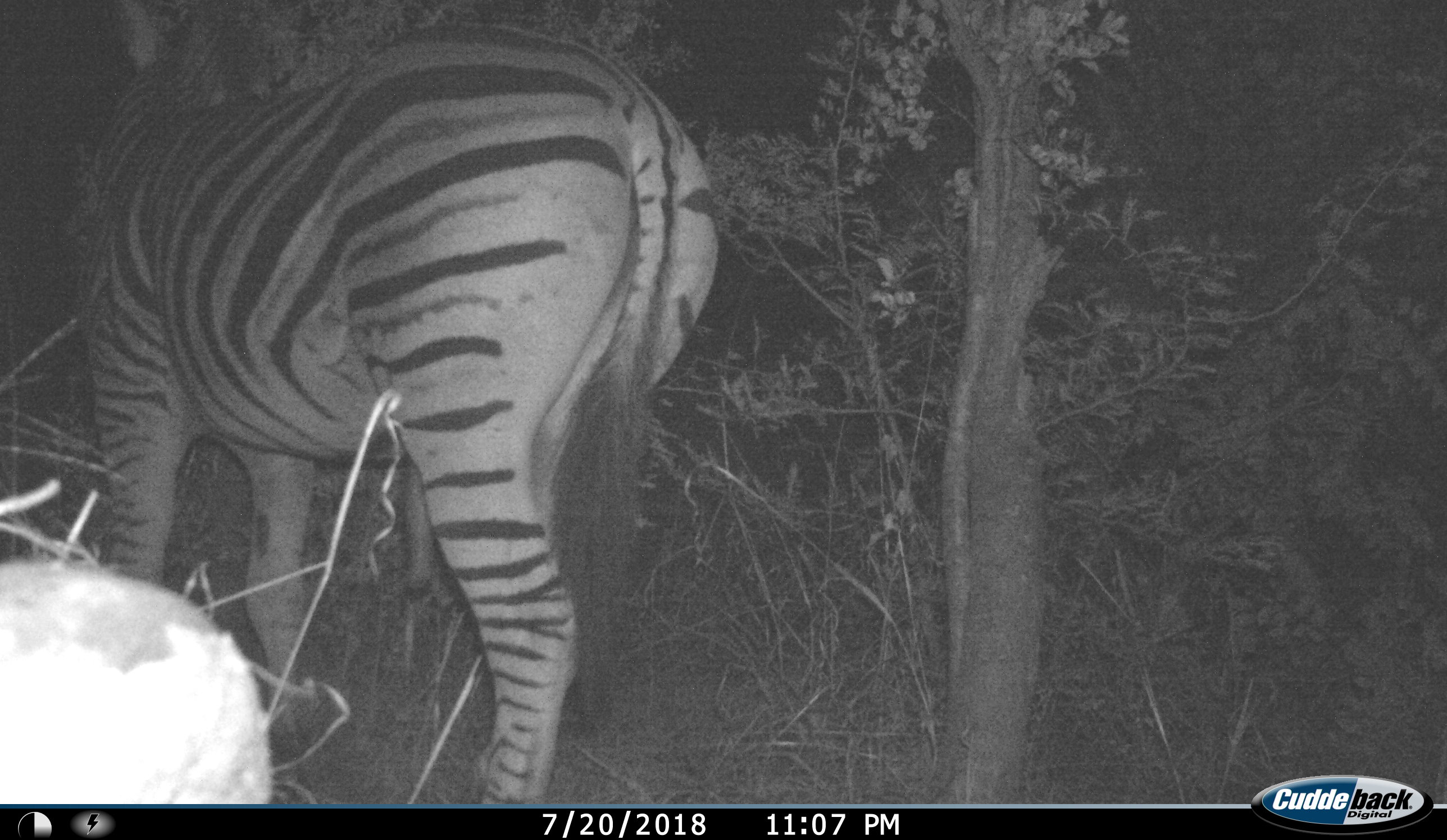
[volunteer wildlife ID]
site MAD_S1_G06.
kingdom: Animalia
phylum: Chordata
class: Mammalia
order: Perissodactyla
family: Equidae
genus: Equus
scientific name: Equus quagga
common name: plains zebra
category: zebraplains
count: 1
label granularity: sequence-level